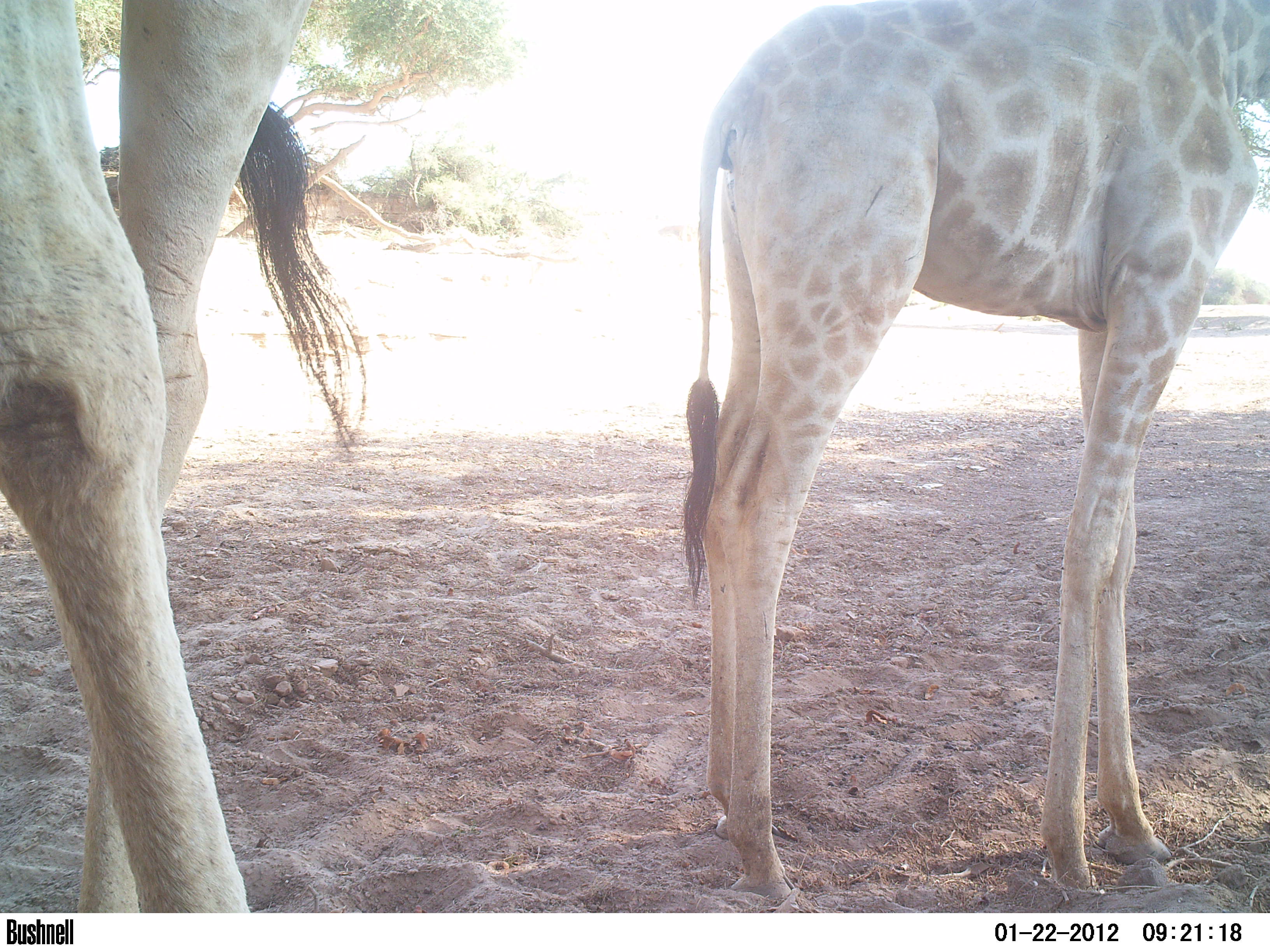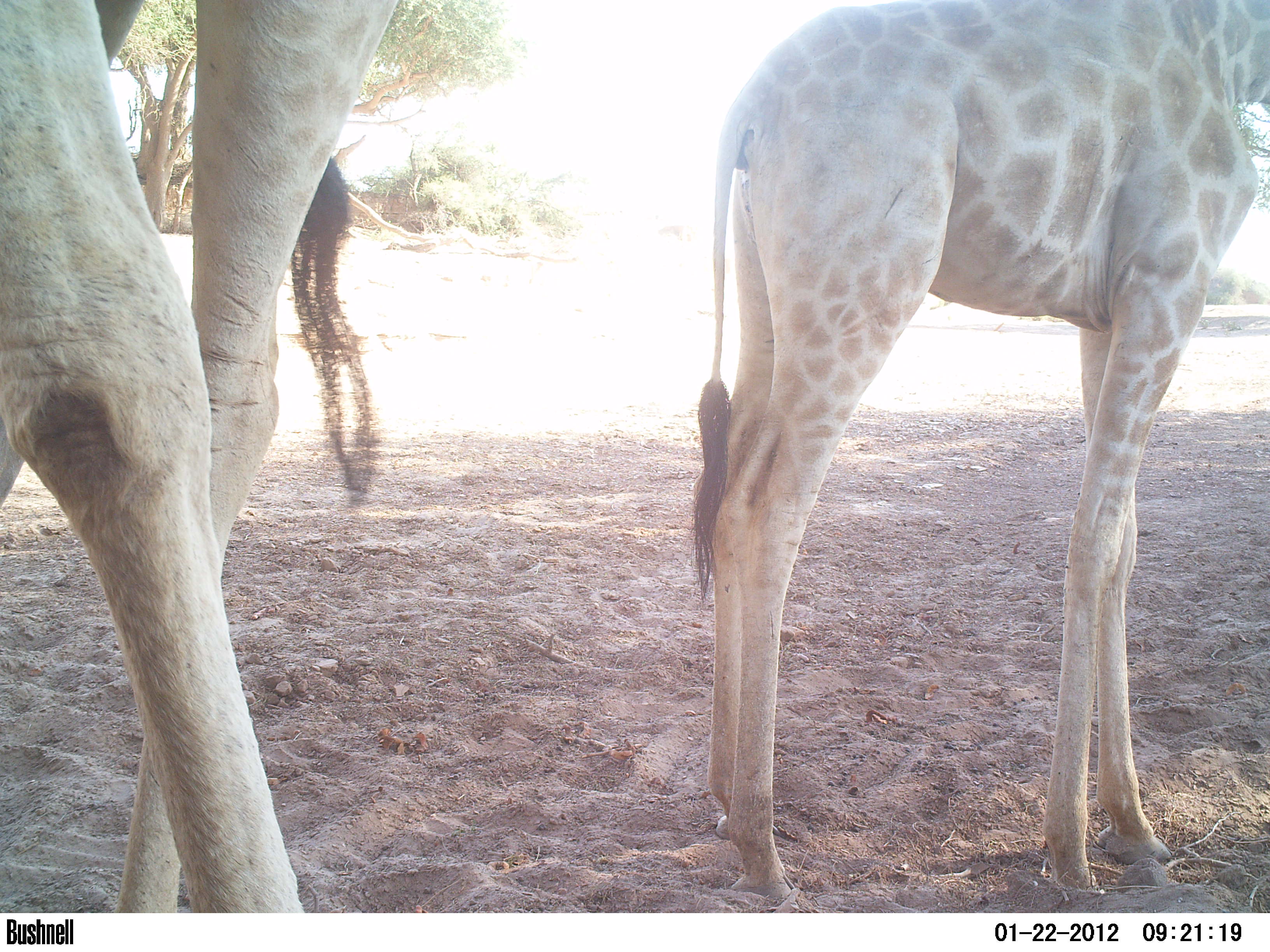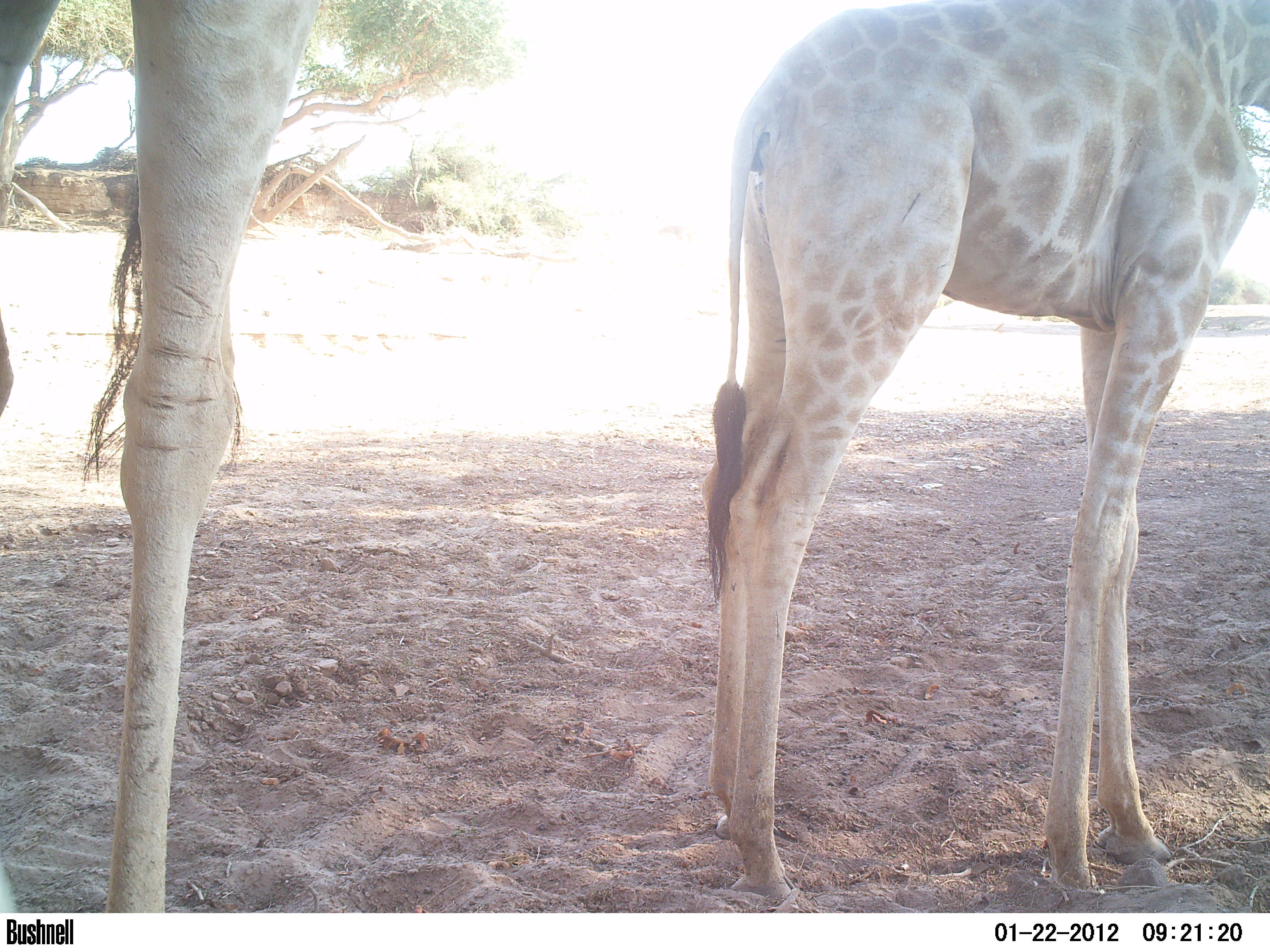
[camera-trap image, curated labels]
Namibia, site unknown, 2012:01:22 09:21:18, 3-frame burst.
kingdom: Animalia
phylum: Chordata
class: Mammalia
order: Artiodactyla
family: Giraffidae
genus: Giraffa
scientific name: Giraffa camelopardalis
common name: giraffe